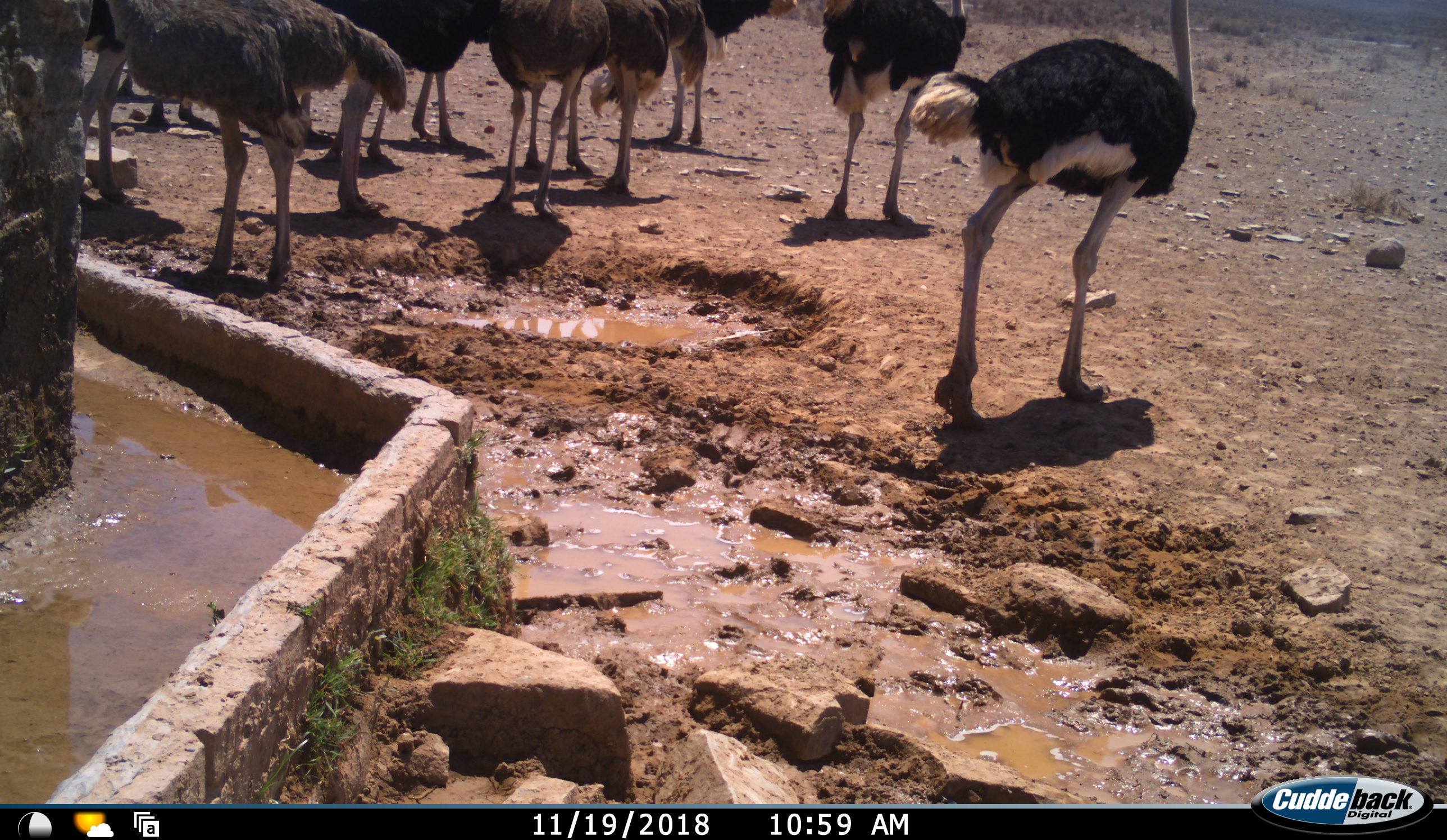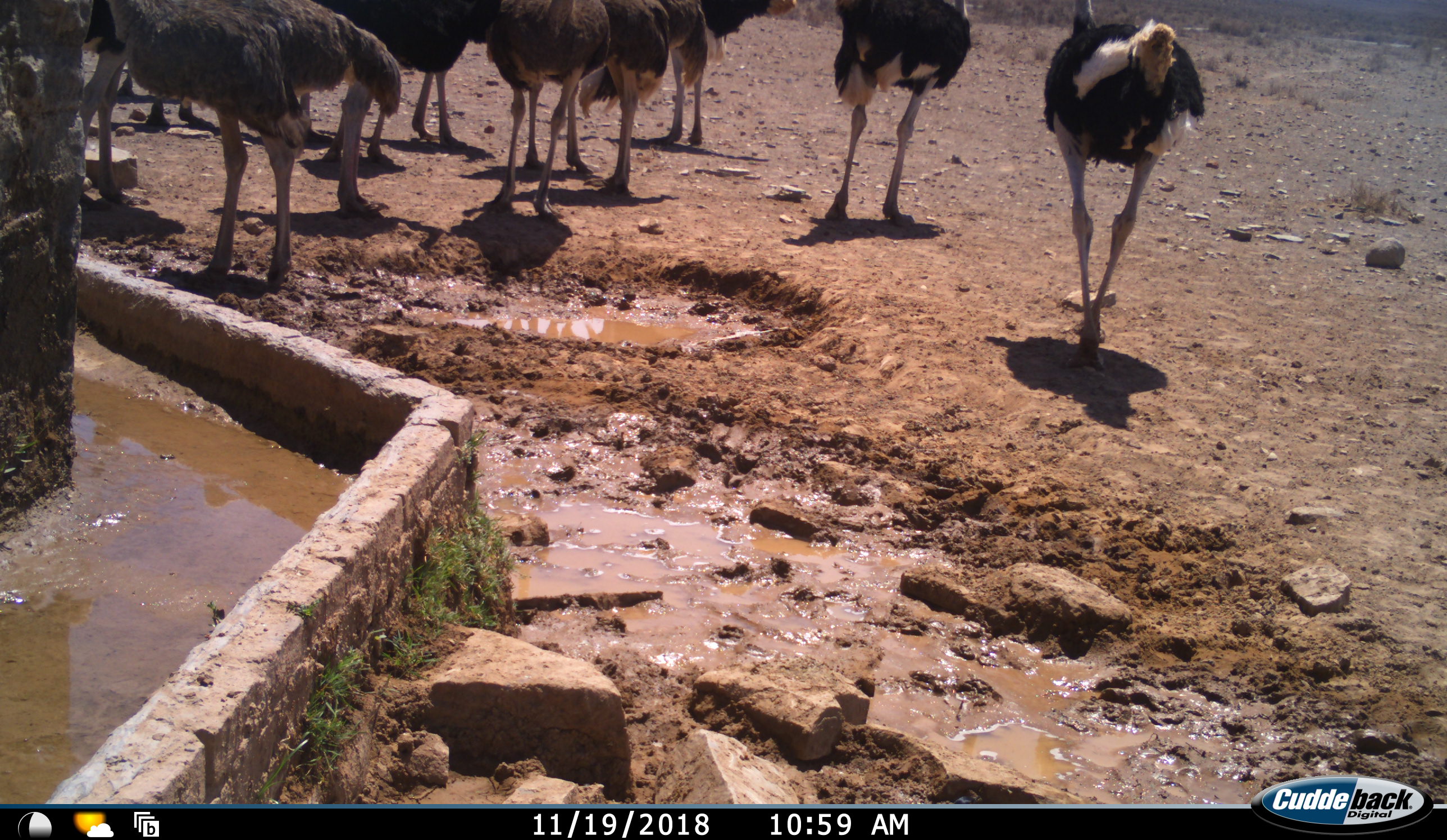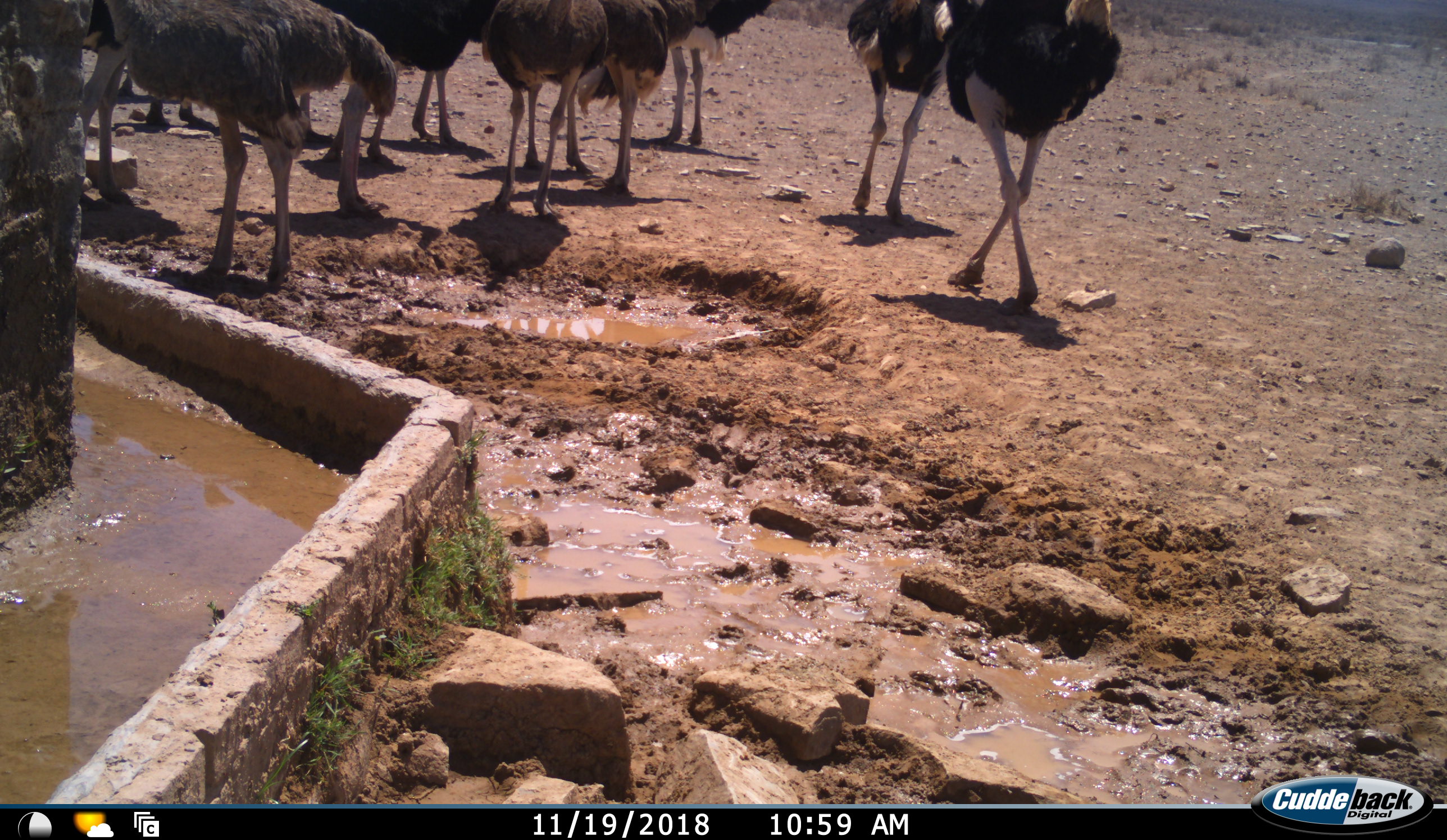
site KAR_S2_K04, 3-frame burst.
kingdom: Animalia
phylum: Chordata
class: Aves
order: Struthioniformes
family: Struthionidae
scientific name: Struthionidae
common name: ostrich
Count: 11-50.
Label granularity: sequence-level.